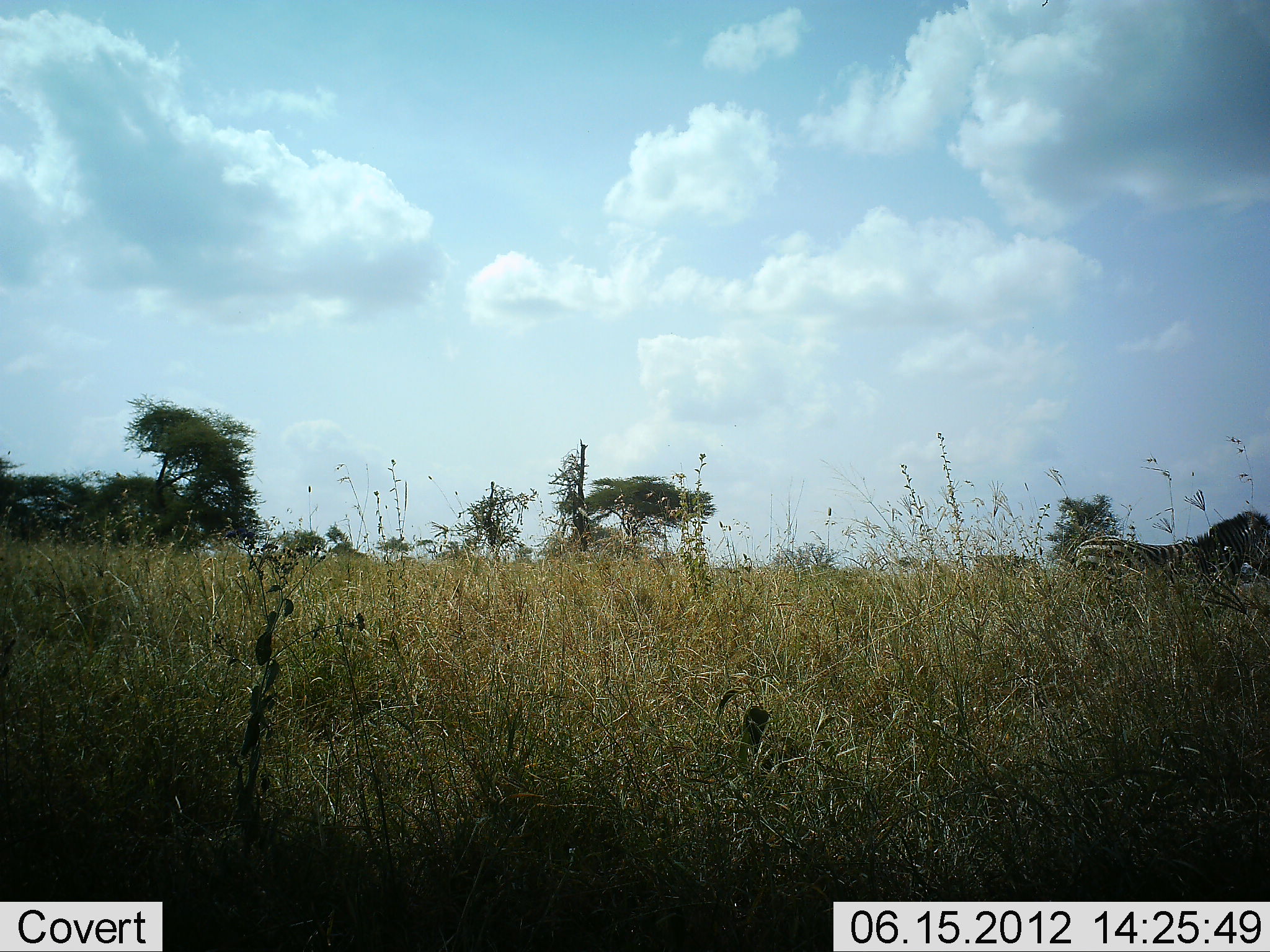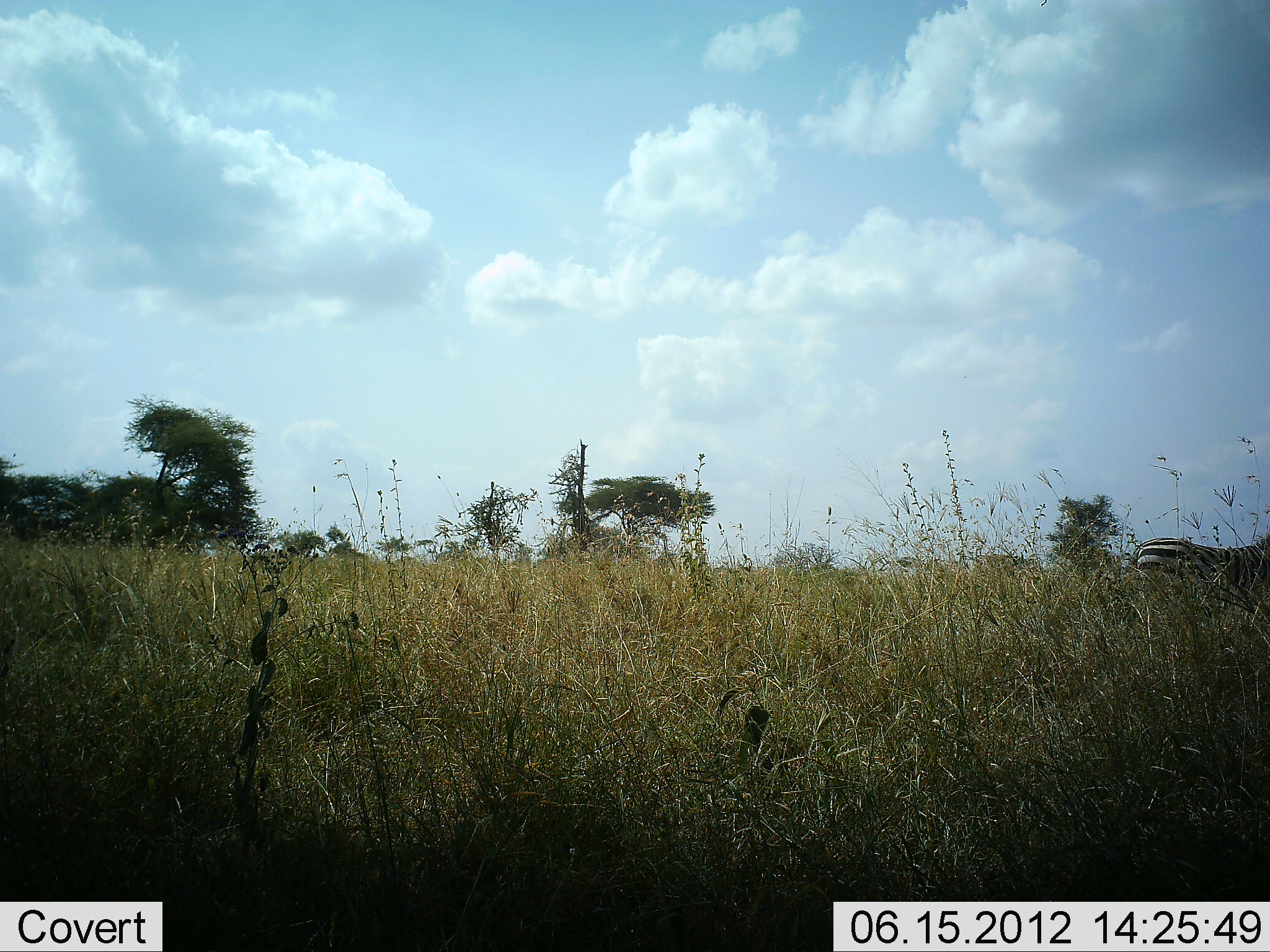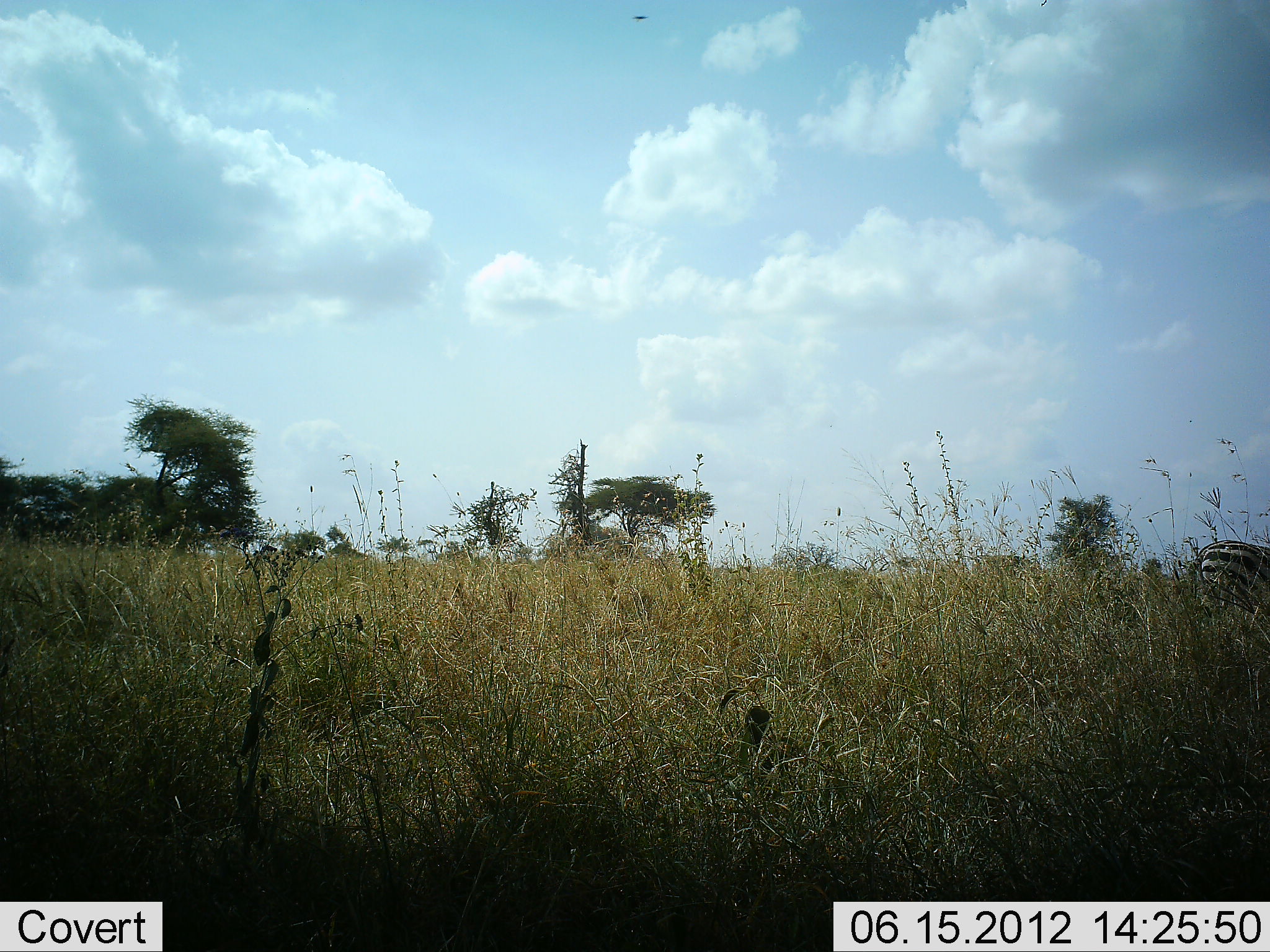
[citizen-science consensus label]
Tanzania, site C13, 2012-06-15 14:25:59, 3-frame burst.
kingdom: Animalia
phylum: Chordata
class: Mammalia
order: Perissodactyla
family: Equidae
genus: Equus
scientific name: Equus quagga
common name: plains zebra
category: zebra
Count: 1.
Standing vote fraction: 0%.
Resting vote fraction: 0%.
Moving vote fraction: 100%.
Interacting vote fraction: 0%.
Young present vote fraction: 0%.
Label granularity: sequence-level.